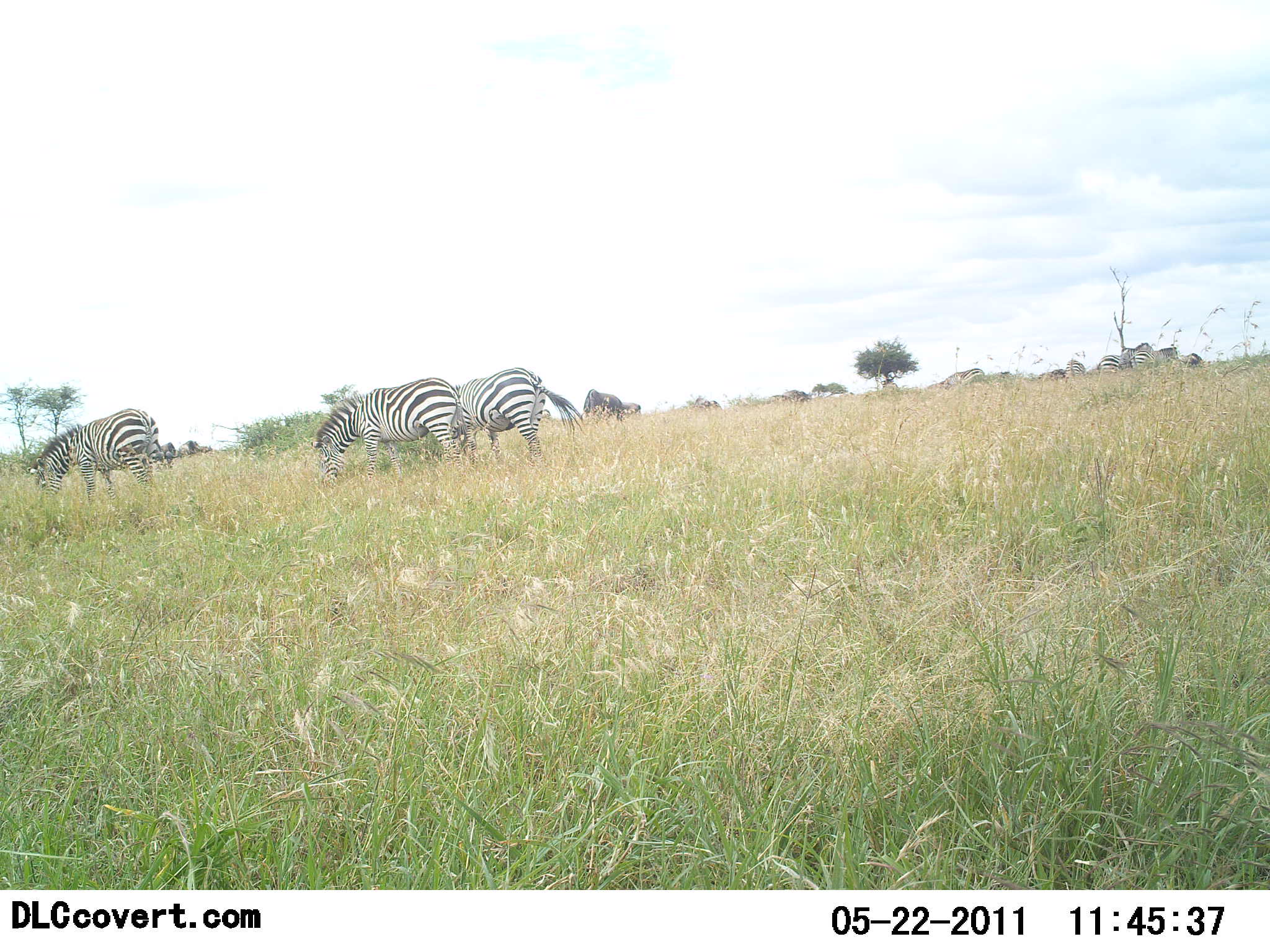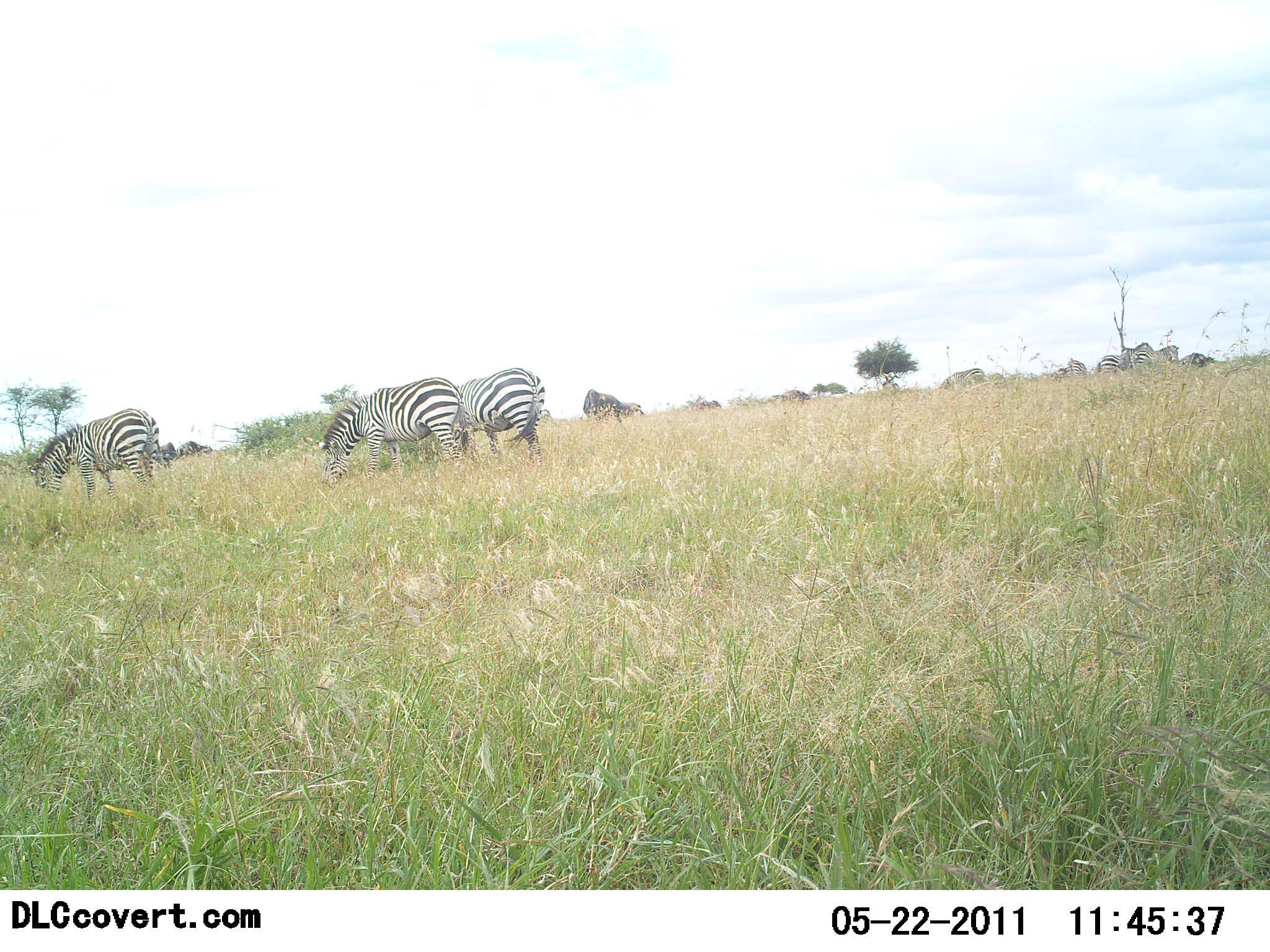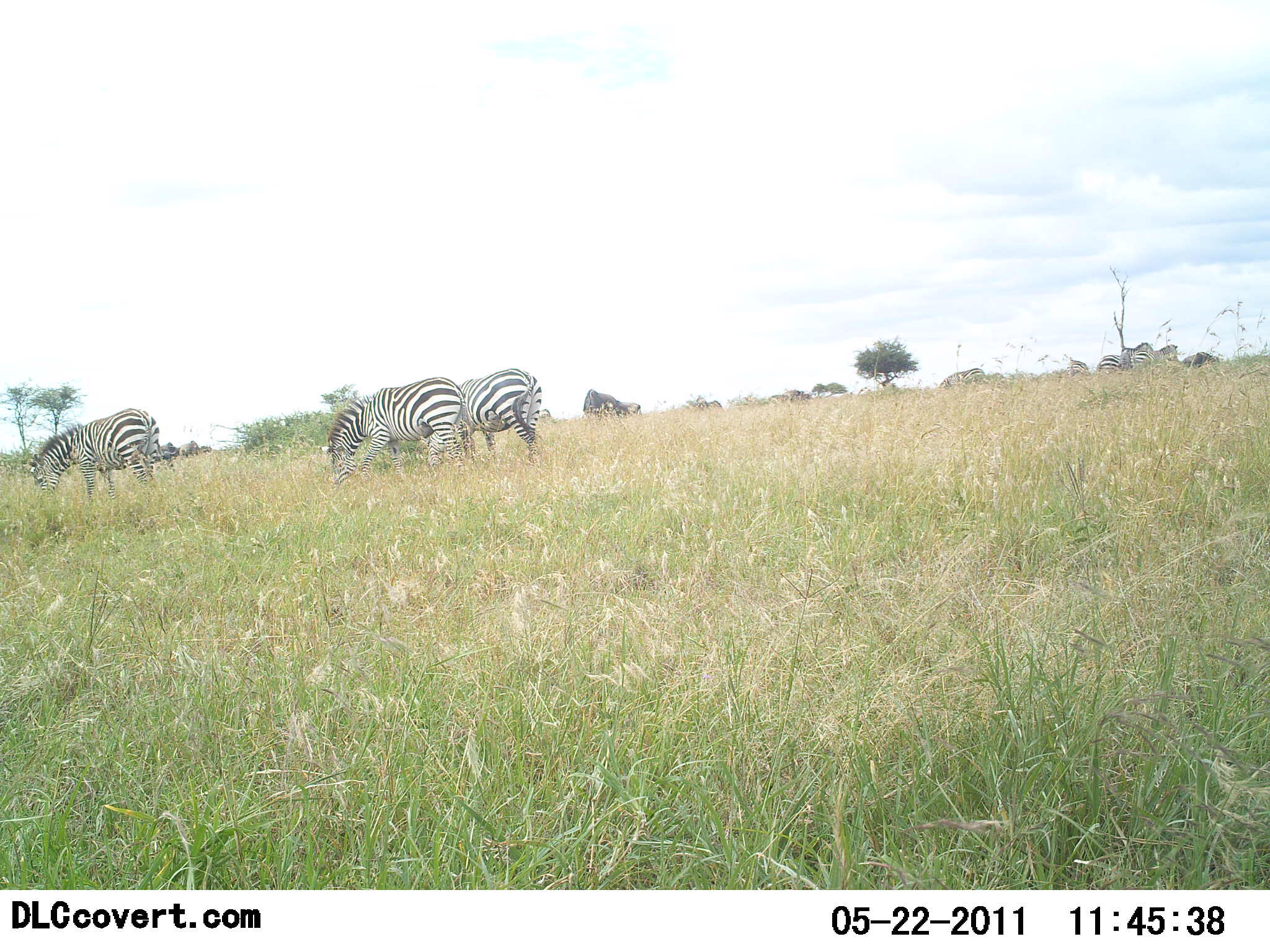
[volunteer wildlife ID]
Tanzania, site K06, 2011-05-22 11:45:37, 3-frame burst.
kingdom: Animalia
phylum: Chordata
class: Mammalia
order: Perissodactyla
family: Equidae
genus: Equus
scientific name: Equus quagga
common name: plains zebra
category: zebra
Zebra (plains zebra) (Equus quagga), count 3. Behavior (volunteer vote fractions): standing 60%, resting 0%, moving 10%, interacting 0%. Young present (vote fraction): 0%. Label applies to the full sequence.